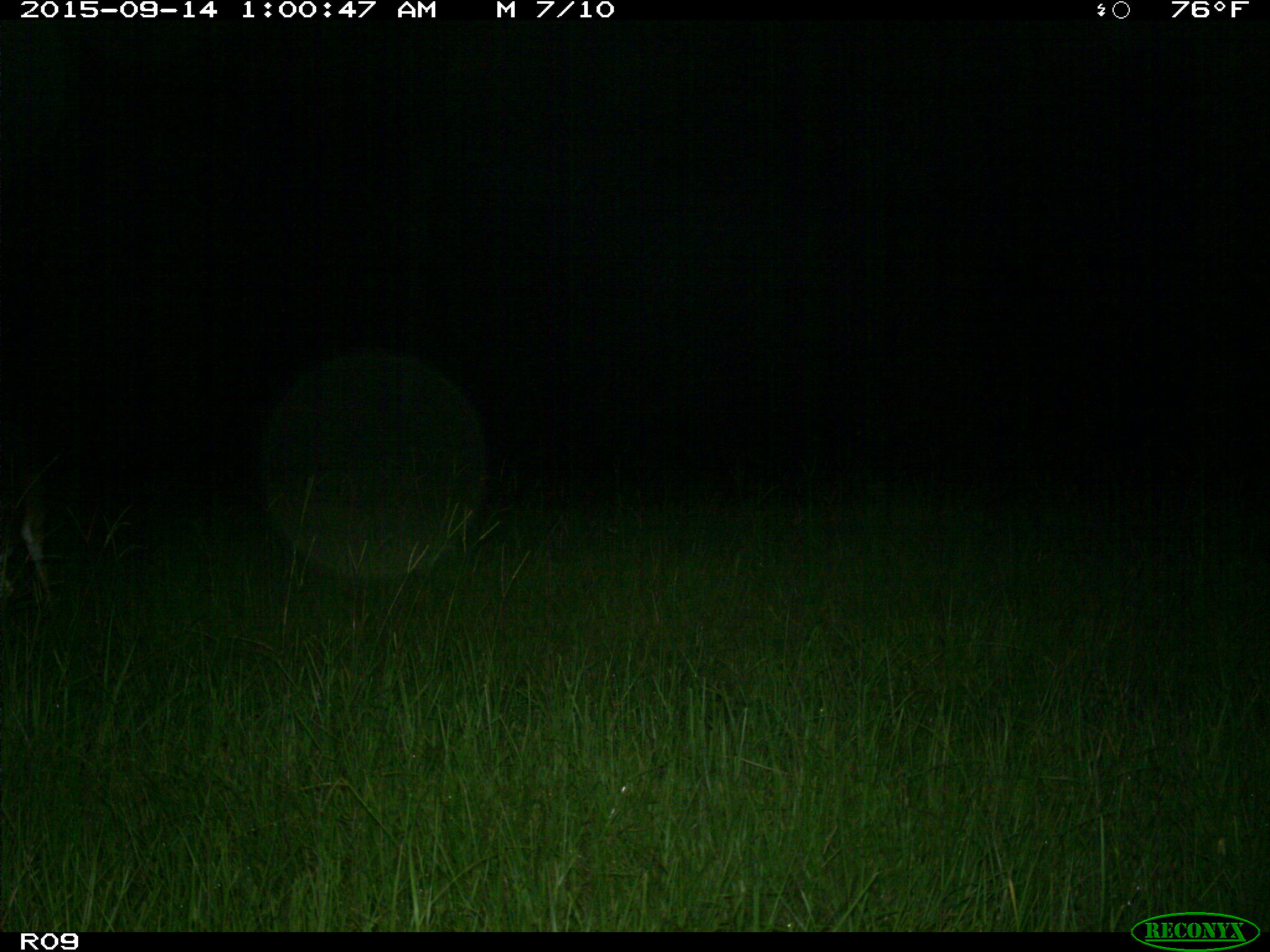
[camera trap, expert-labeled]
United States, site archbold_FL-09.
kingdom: Animalia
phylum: Chordata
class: Mammalia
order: Artiodactyla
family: Cervidae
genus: Odocoileus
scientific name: Odocoileus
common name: deer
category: unidentified deer